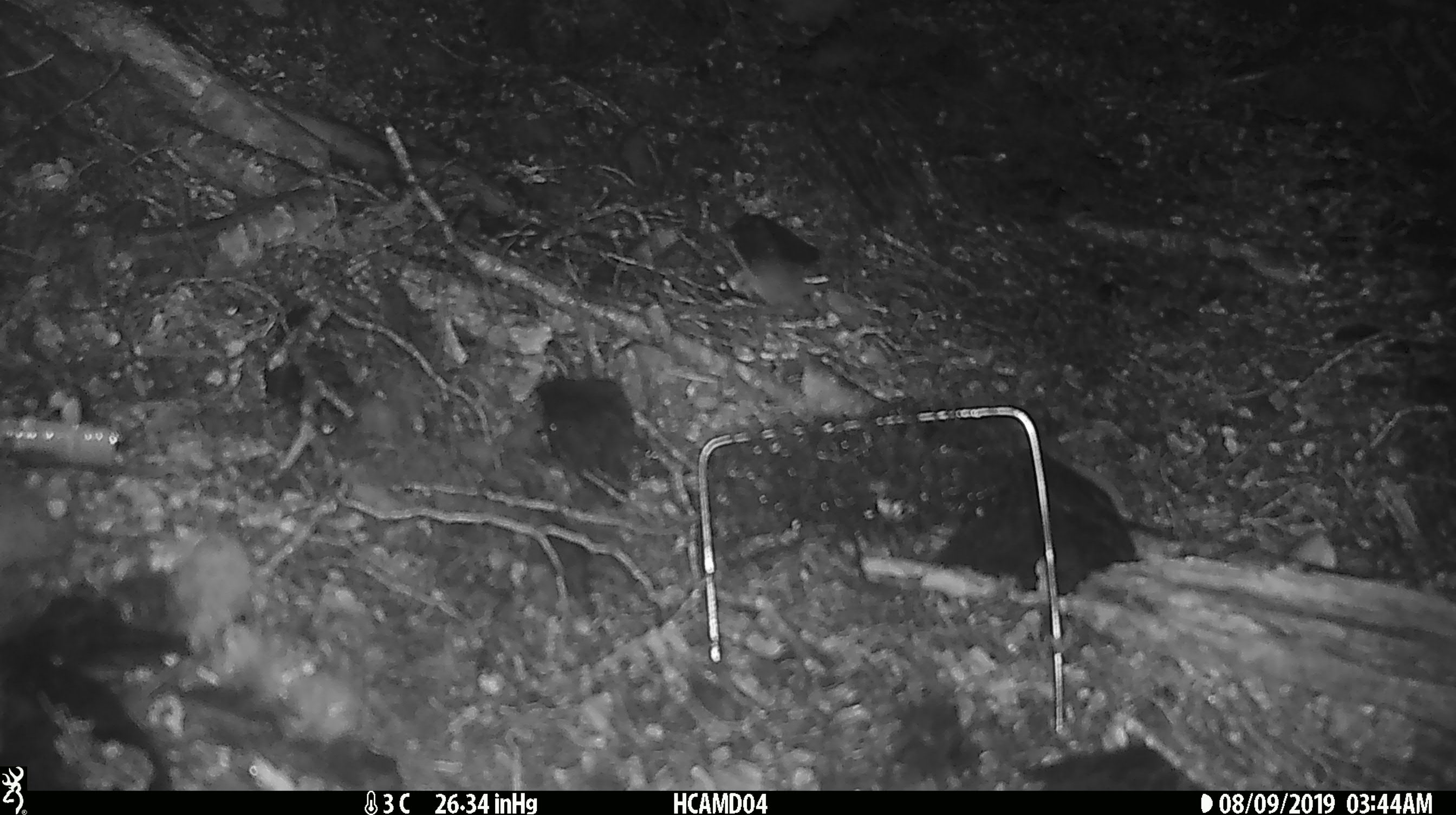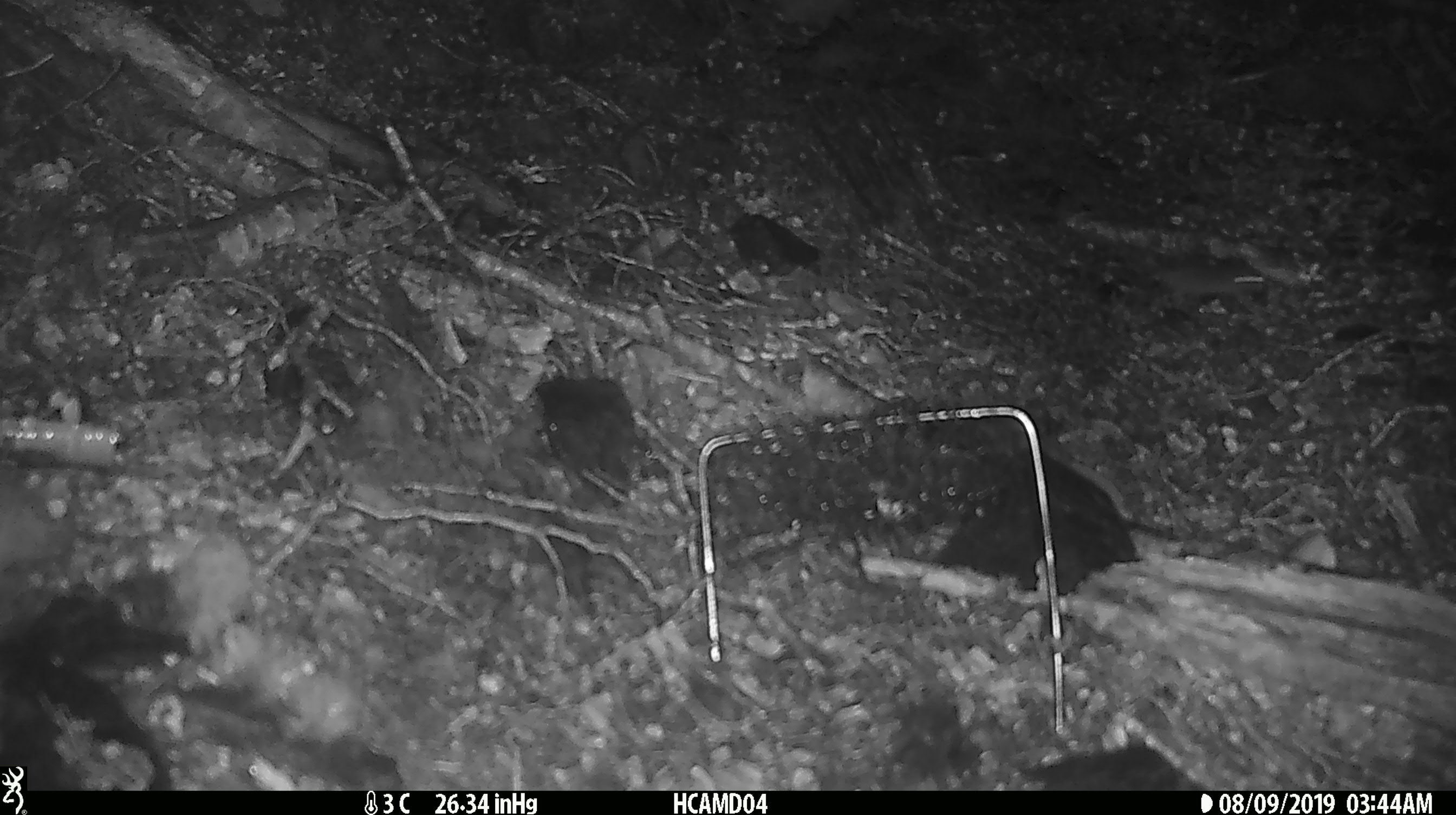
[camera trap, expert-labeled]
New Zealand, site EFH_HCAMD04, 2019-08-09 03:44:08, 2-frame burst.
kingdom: Animalia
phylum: Chordata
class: Mammalia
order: Rodentia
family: Muridae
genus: Mus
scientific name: Mus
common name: mouse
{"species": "mouse (Mus)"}